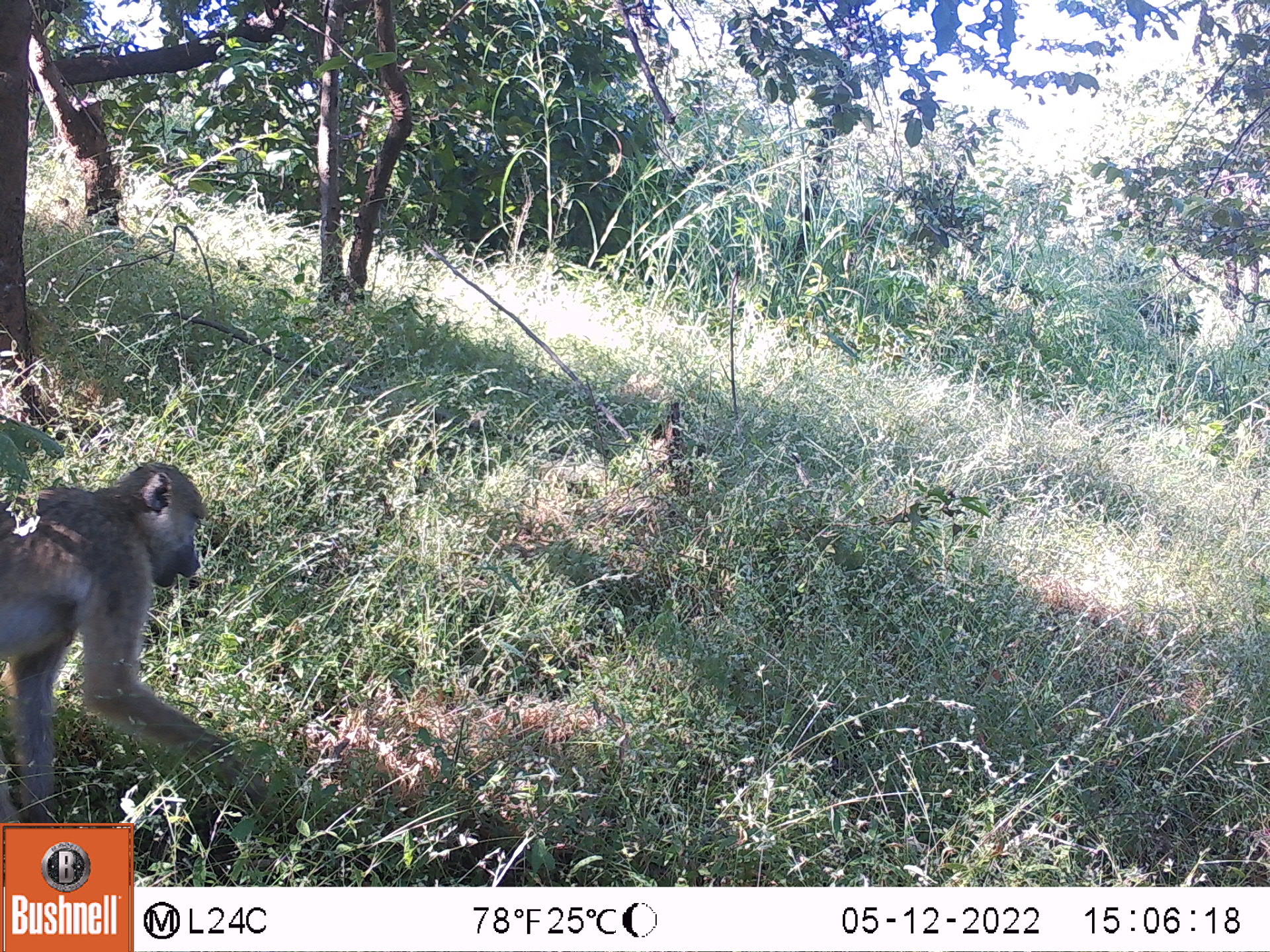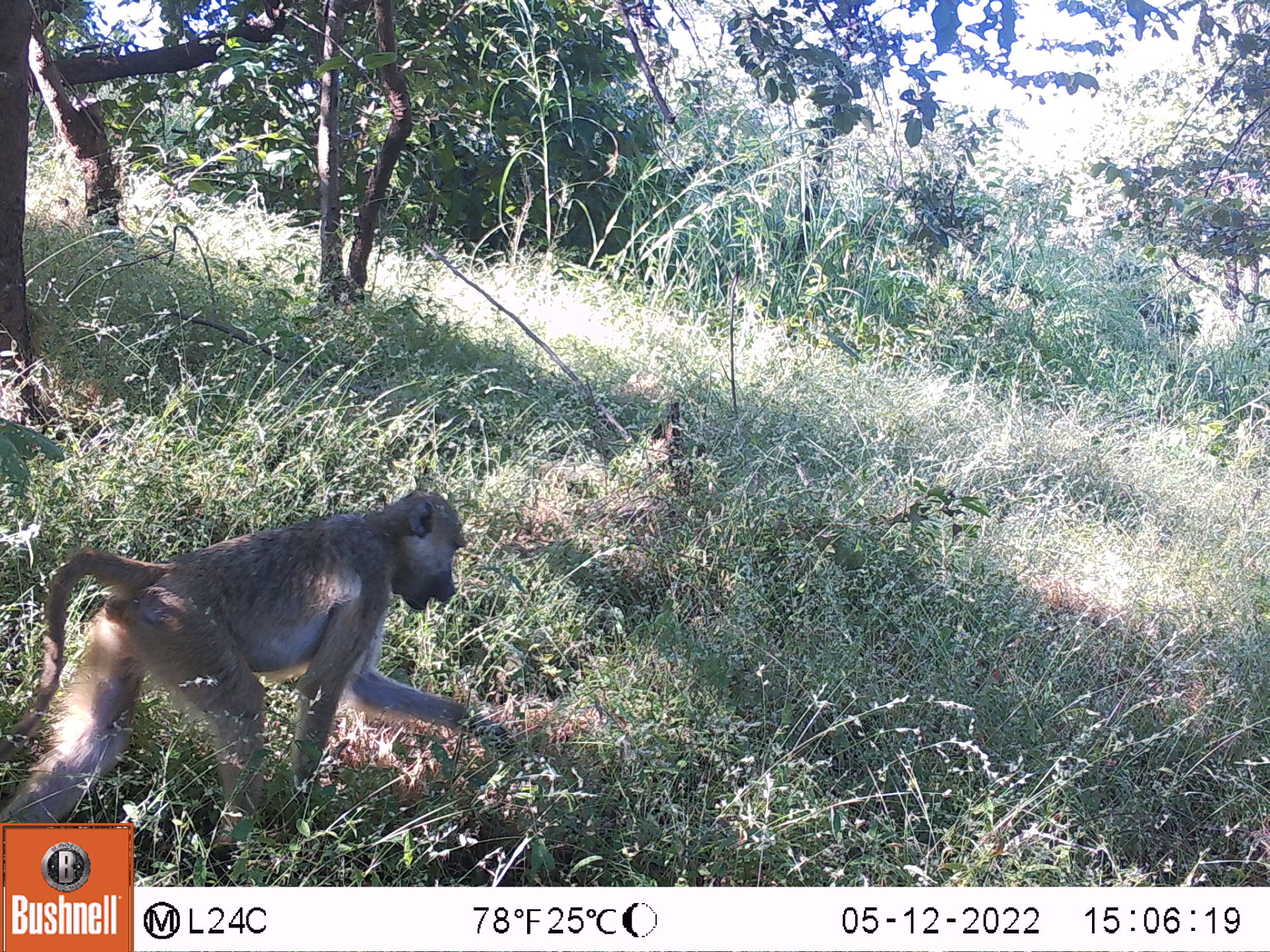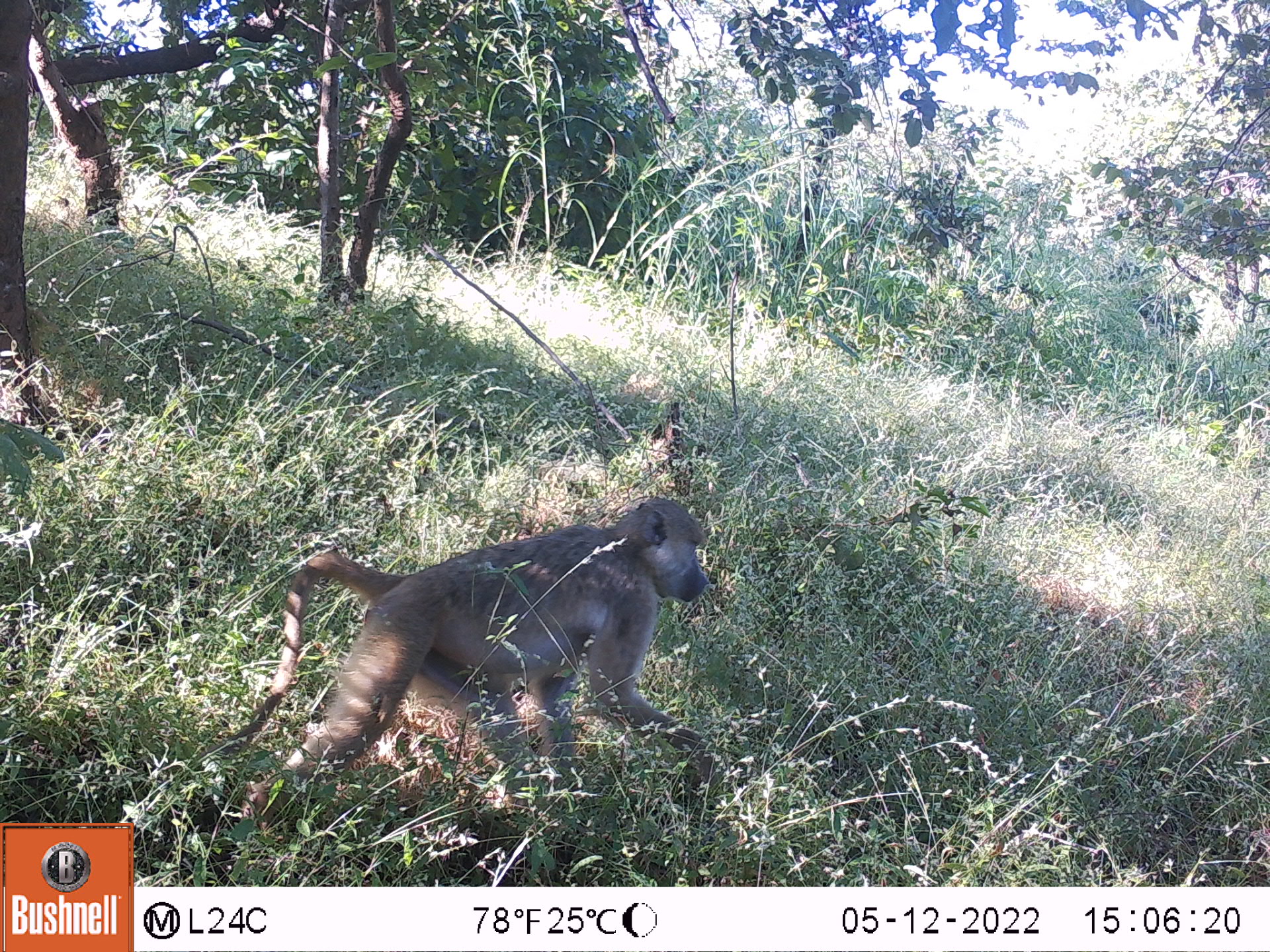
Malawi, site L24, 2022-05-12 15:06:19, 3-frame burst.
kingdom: Animalia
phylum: Chordata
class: Mammalia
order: Primates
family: Cercopithecidae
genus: Papio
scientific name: Papio cynocephalus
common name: yellow baboon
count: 1